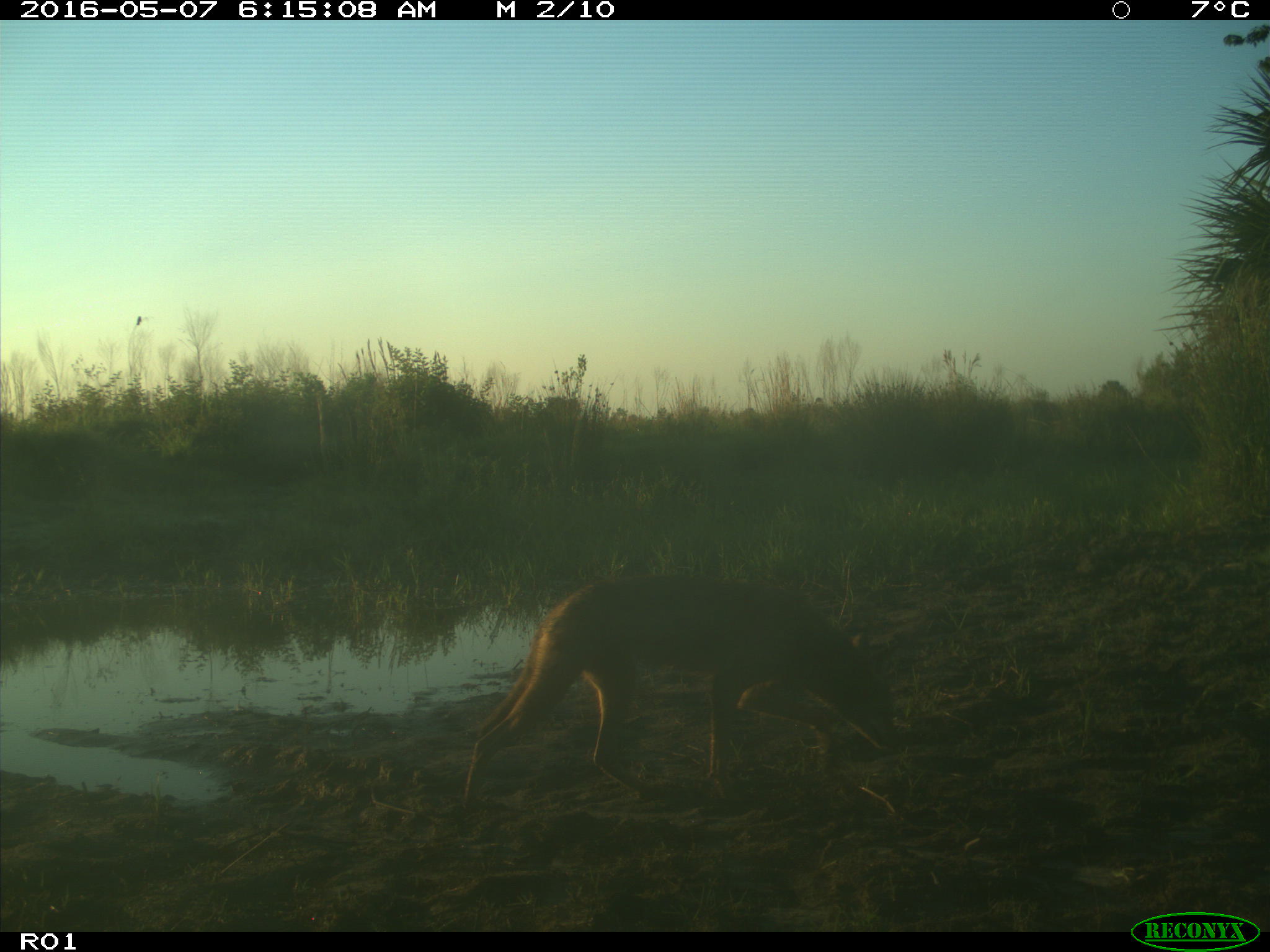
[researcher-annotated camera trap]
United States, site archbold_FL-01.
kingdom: Animalia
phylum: Chordata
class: Mammalia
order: Carnivora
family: Canidae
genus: Canis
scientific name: Canis latrans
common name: coyote